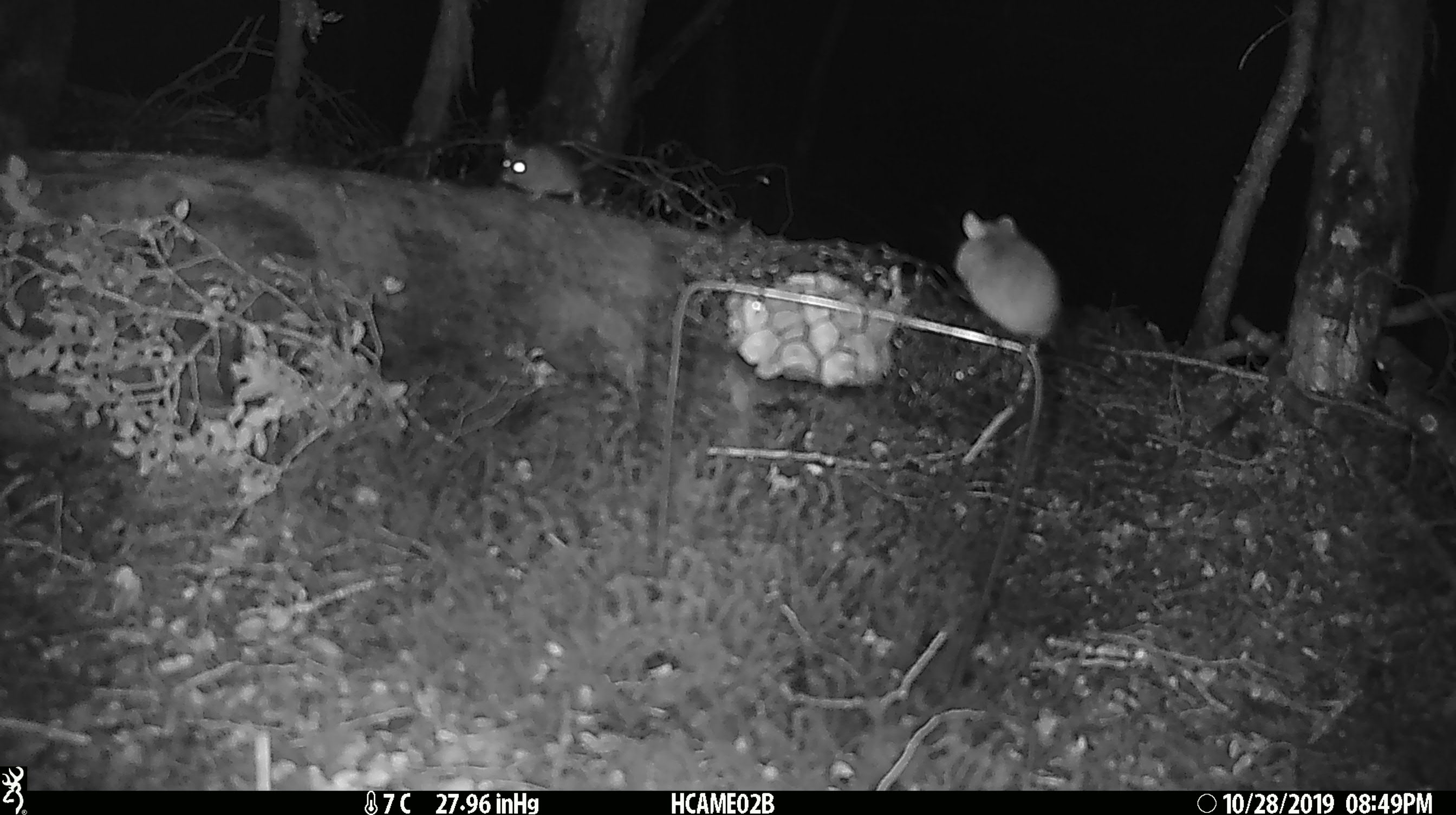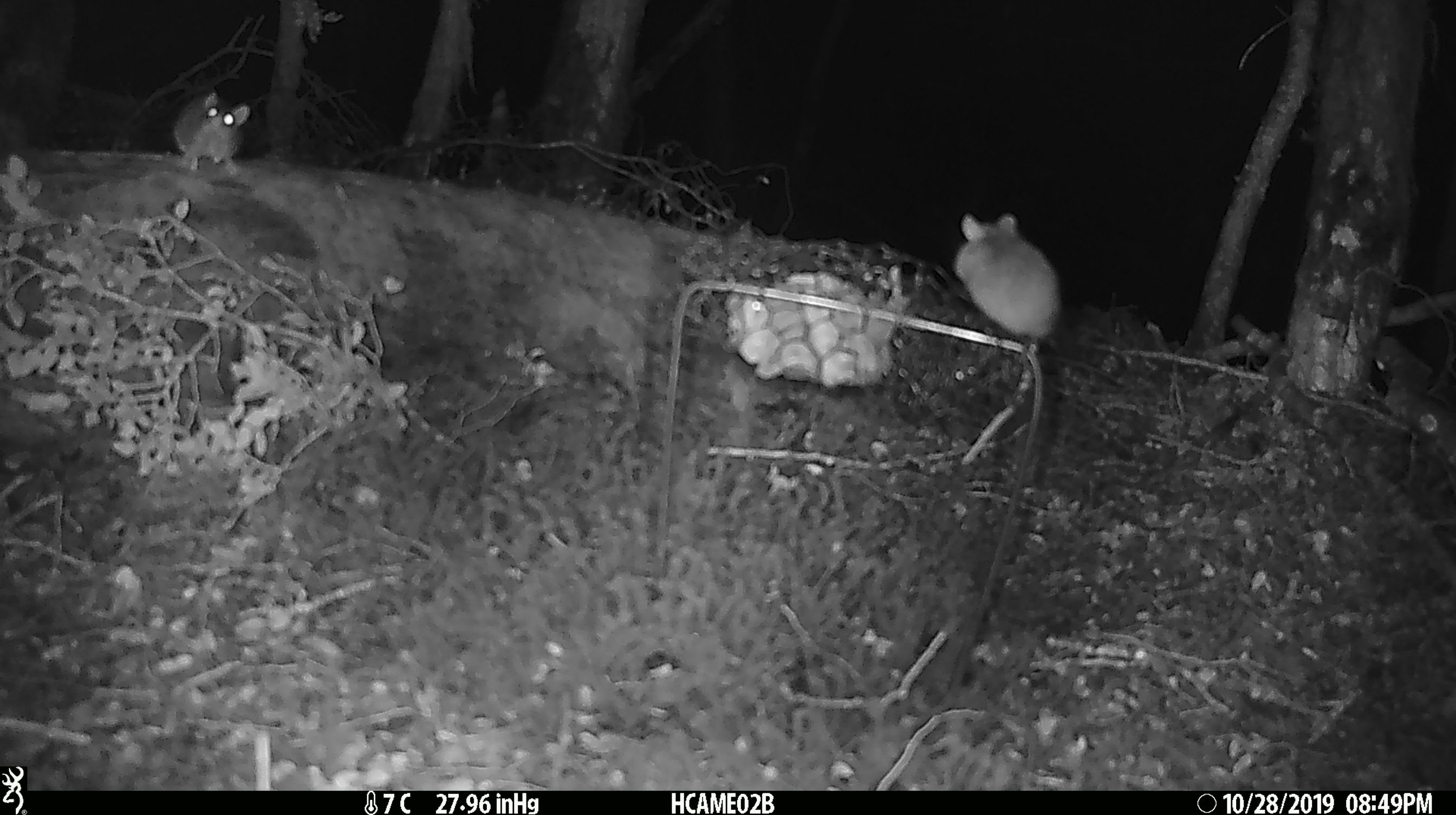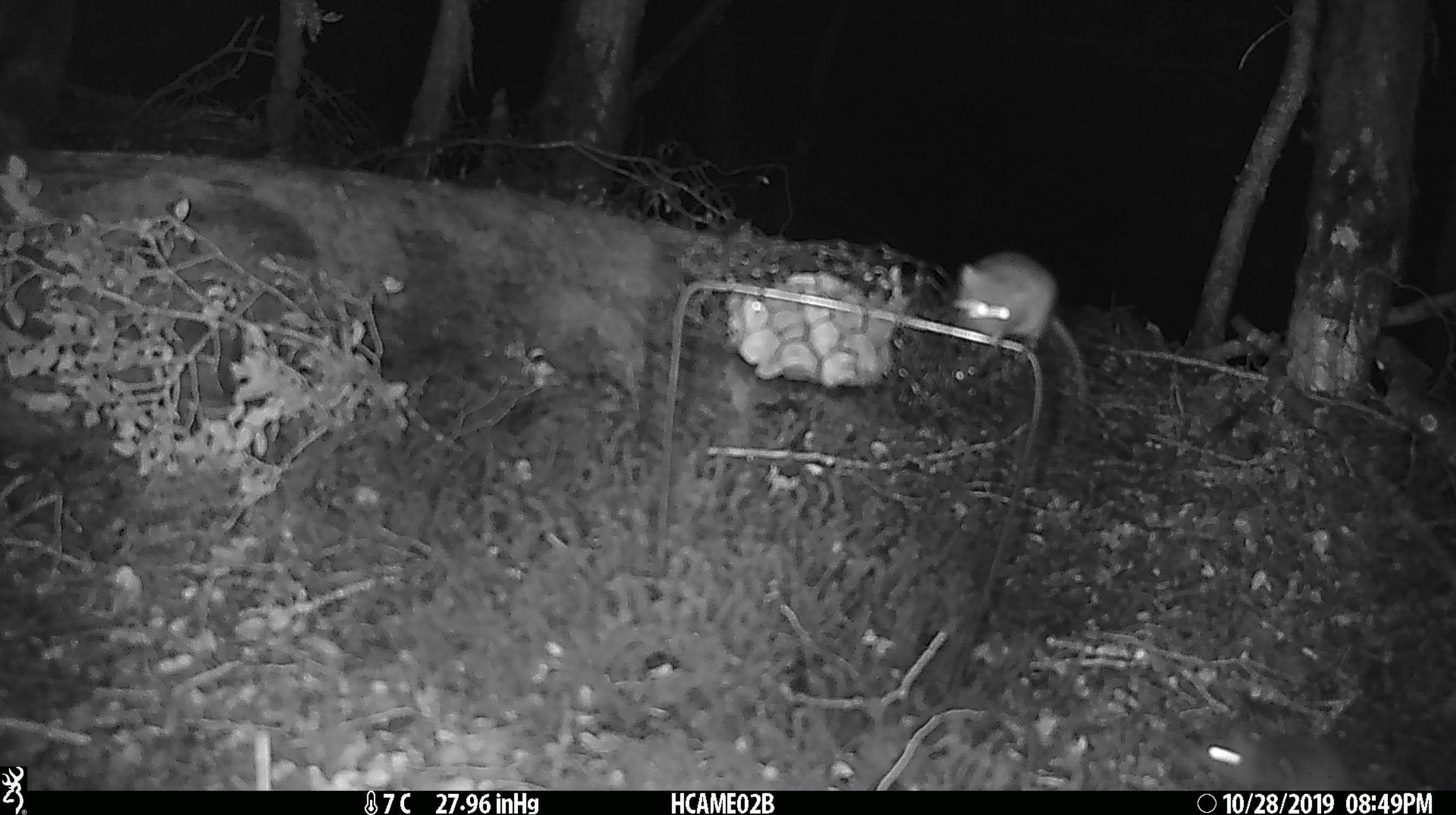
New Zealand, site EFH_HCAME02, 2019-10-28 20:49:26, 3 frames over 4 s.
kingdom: Animalia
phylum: Chordata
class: Mammalia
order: Rodentia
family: Muridae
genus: Mus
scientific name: Mus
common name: mouse